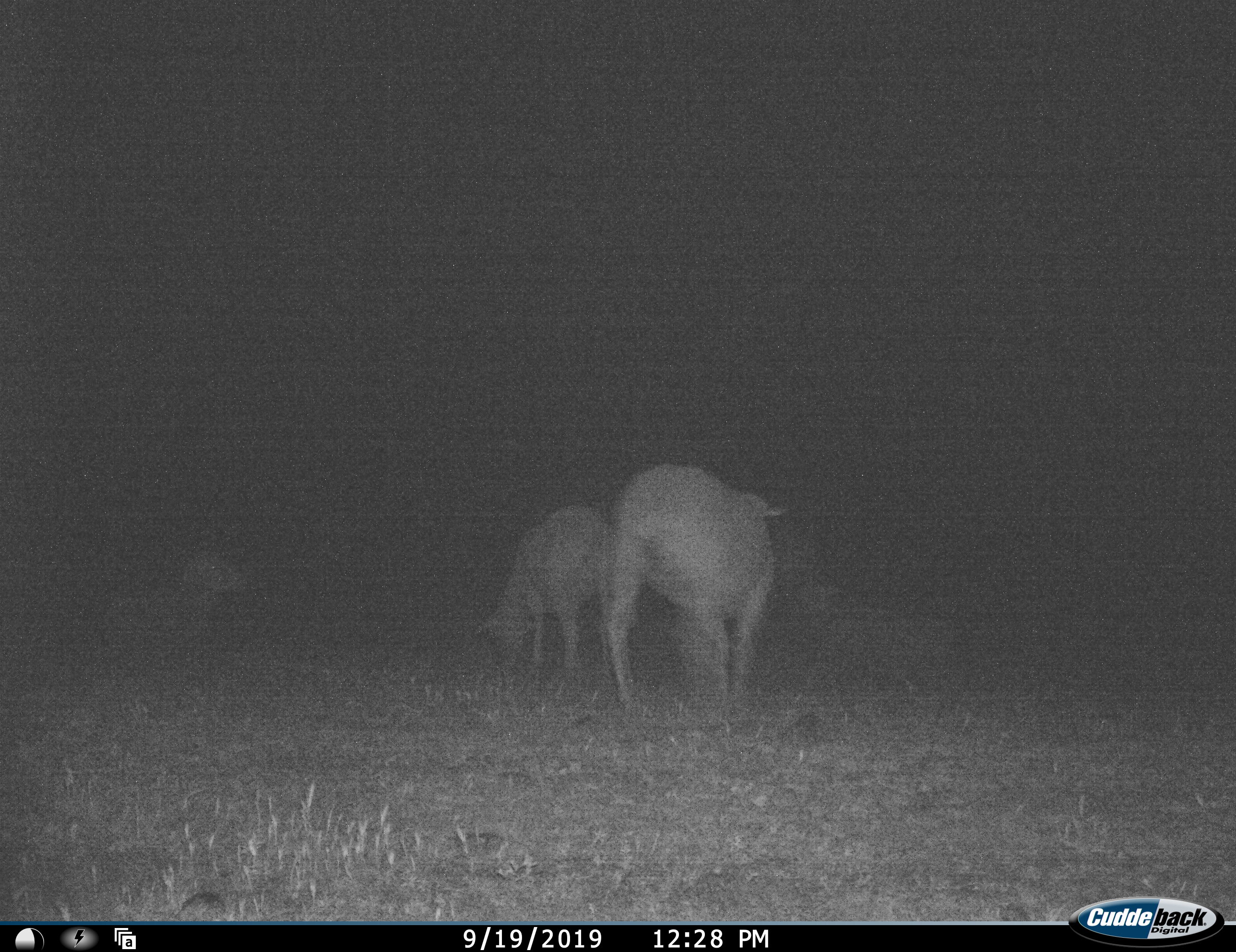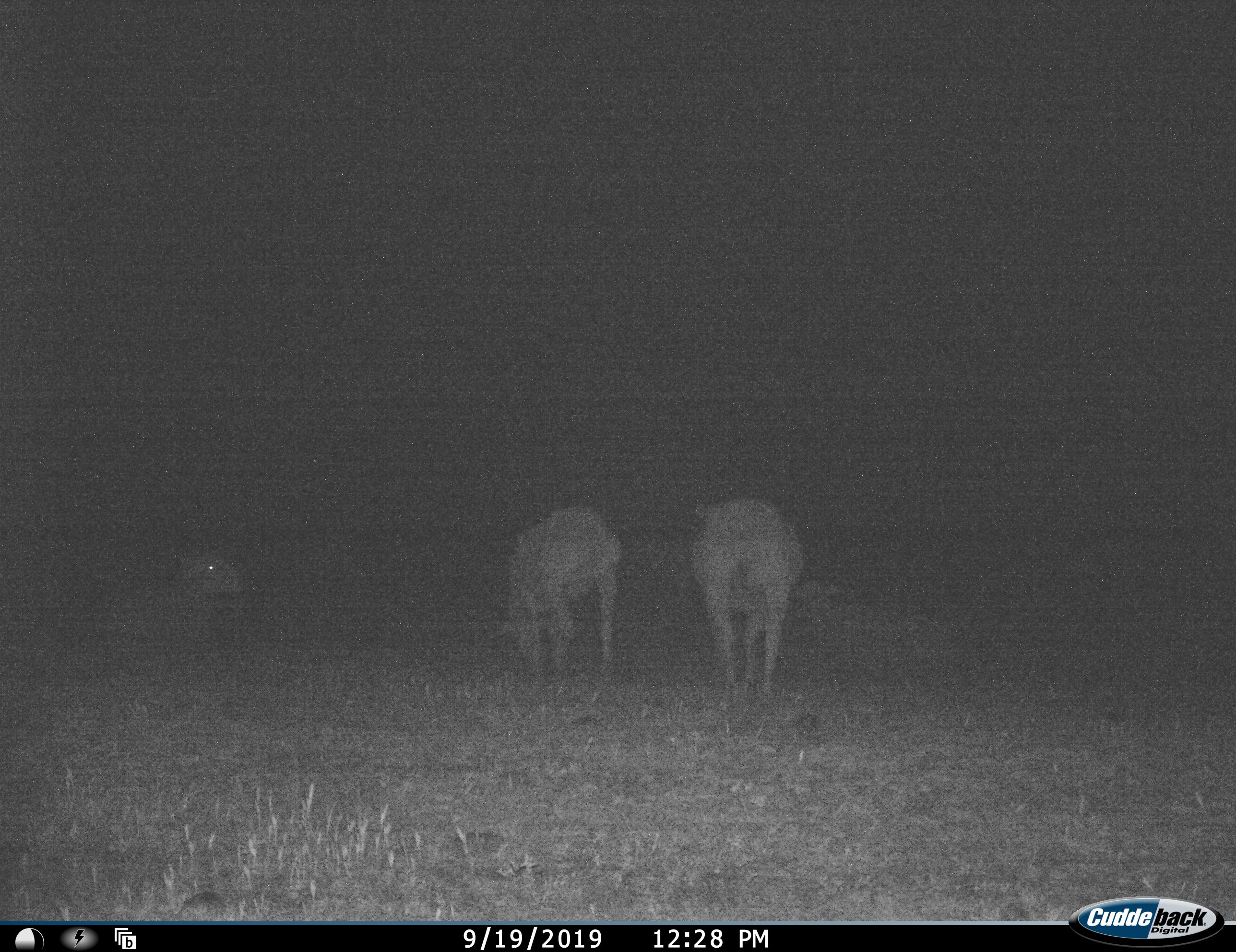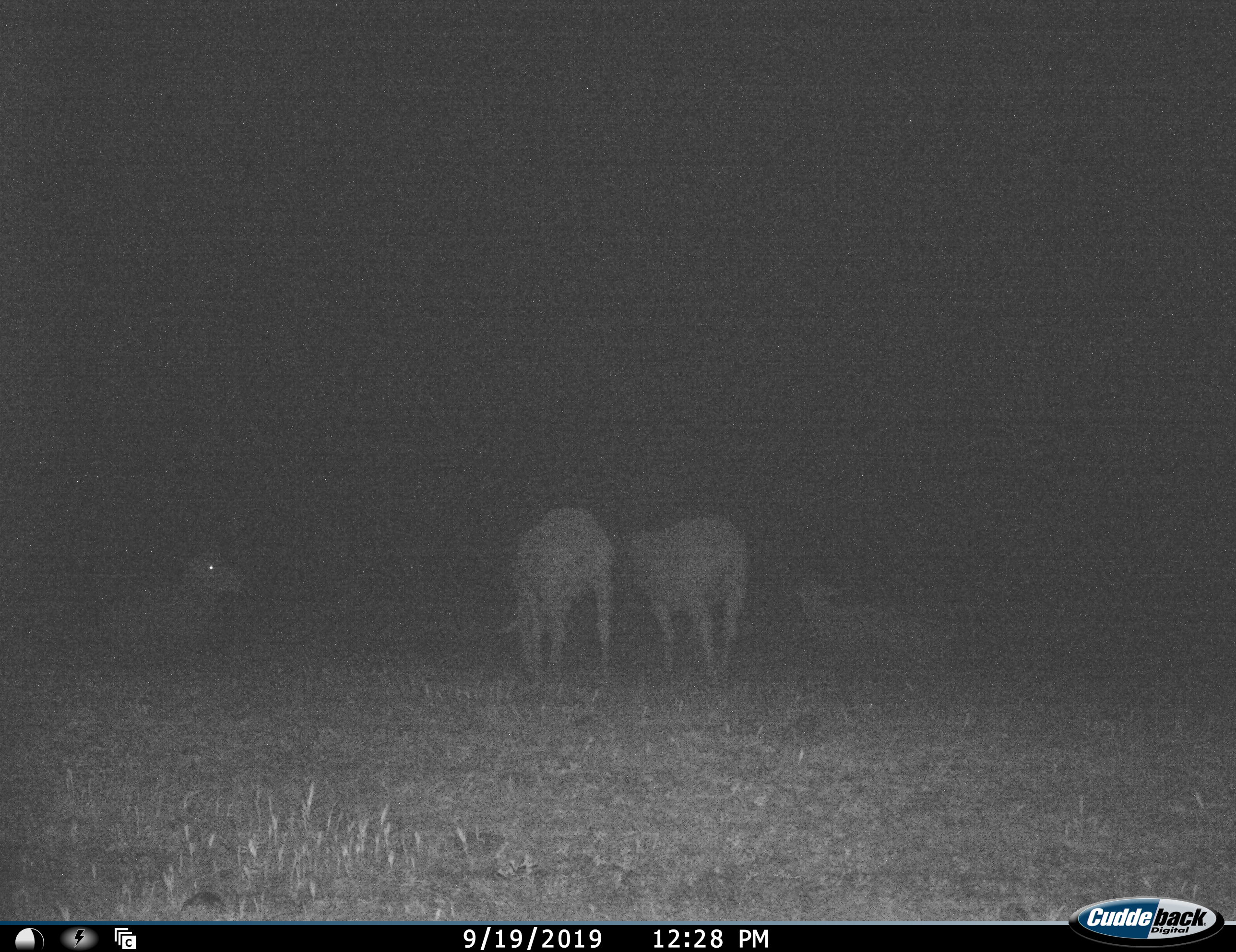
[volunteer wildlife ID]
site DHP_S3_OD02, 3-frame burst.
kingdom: Animalia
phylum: Chordata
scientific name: Vertebrata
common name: domestic animal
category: domesticanimal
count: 4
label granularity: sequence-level